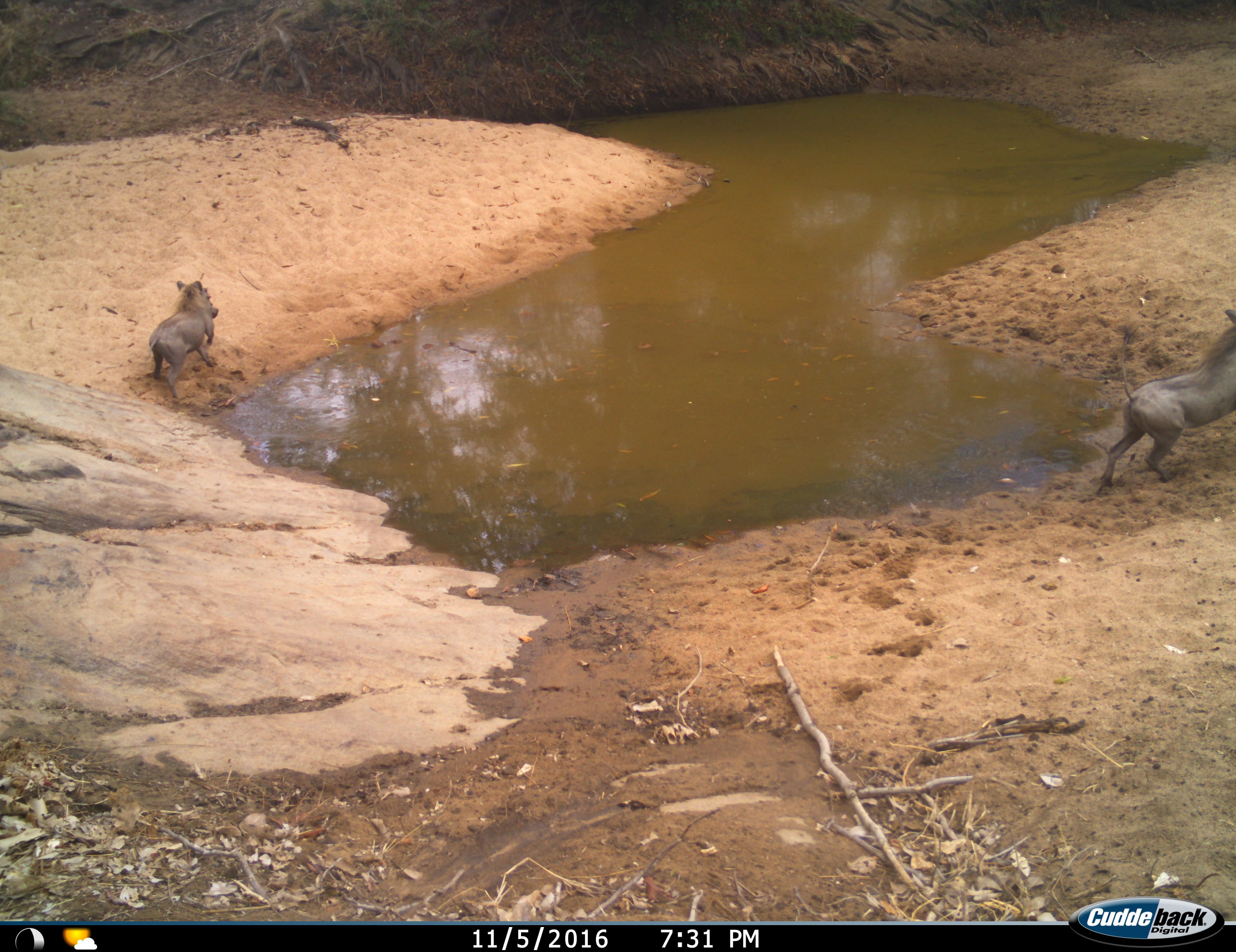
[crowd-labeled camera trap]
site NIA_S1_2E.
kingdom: Animalia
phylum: Chordata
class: Mammalia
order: Artiodactyla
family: Suidae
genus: Phacochoerus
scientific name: Phacochoerus africanus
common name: warthog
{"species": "warthog (Phacochoerus africanus)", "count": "2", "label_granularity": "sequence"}